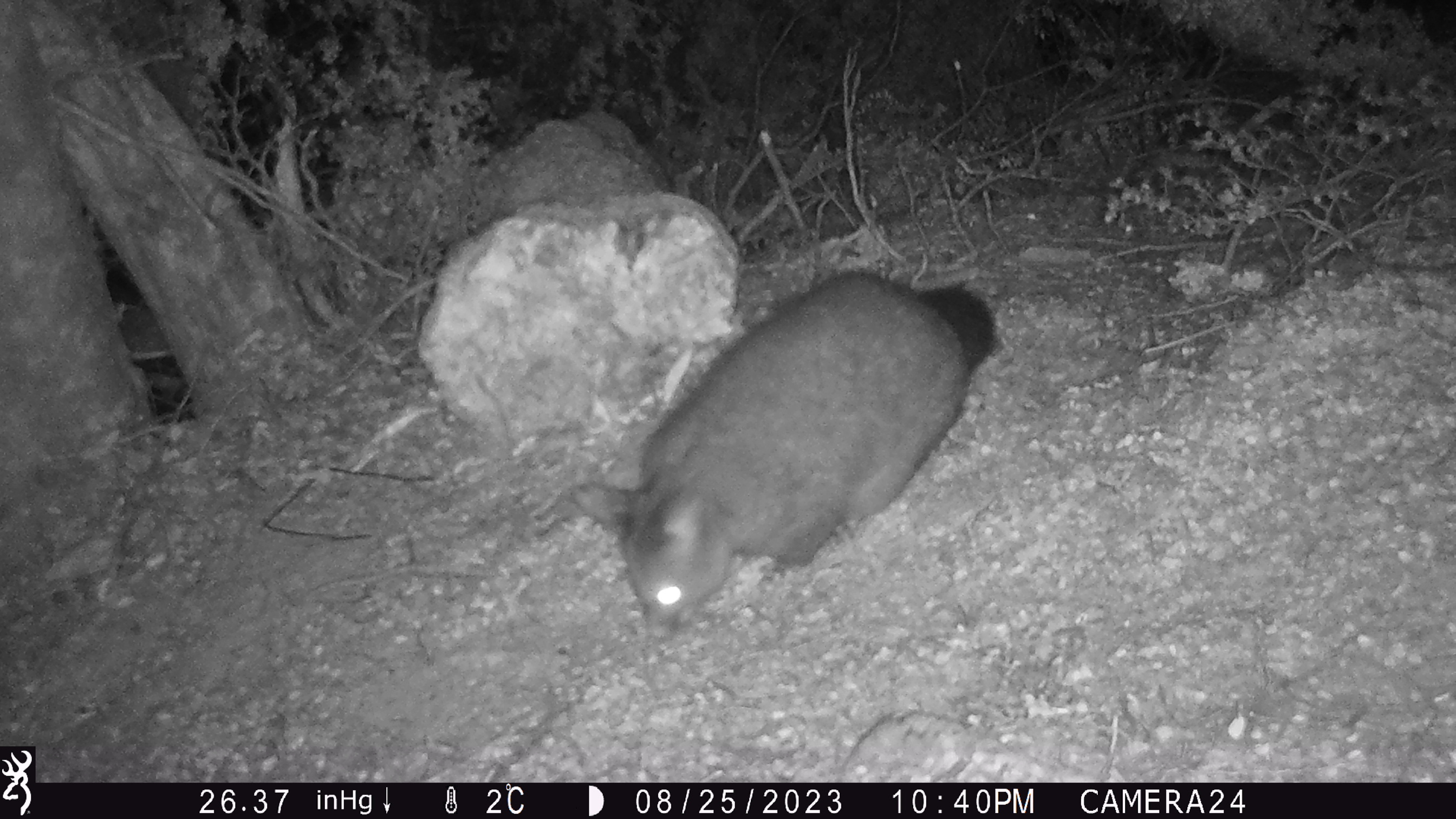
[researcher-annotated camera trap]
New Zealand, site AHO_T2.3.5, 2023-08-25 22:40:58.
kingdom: Animalia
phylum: Chordata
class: Mammalia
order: Carnivora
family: Mustelidae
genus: Mustela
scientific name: Mustela erminea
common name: stoat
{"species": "stoat (Mustela erminea)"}